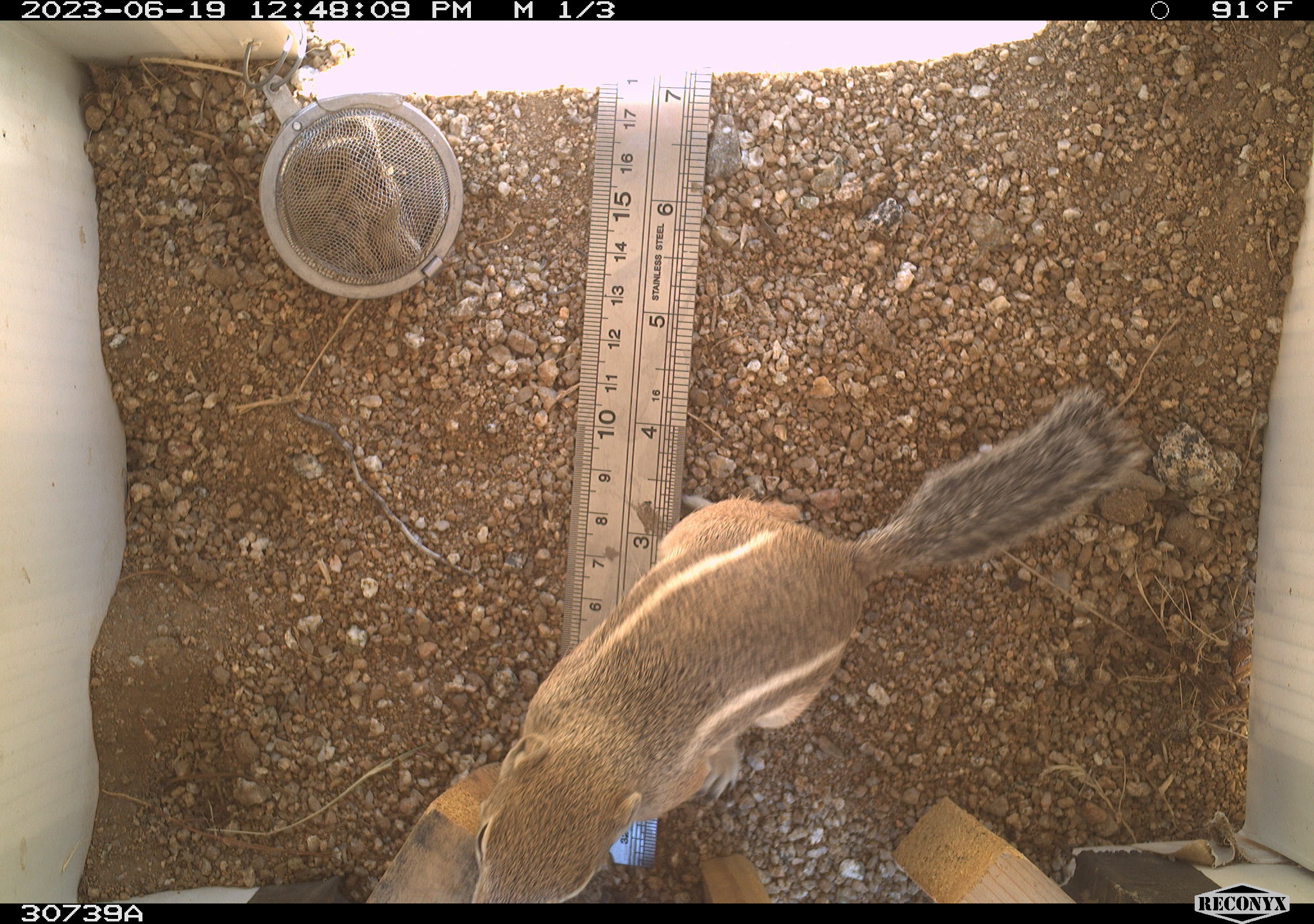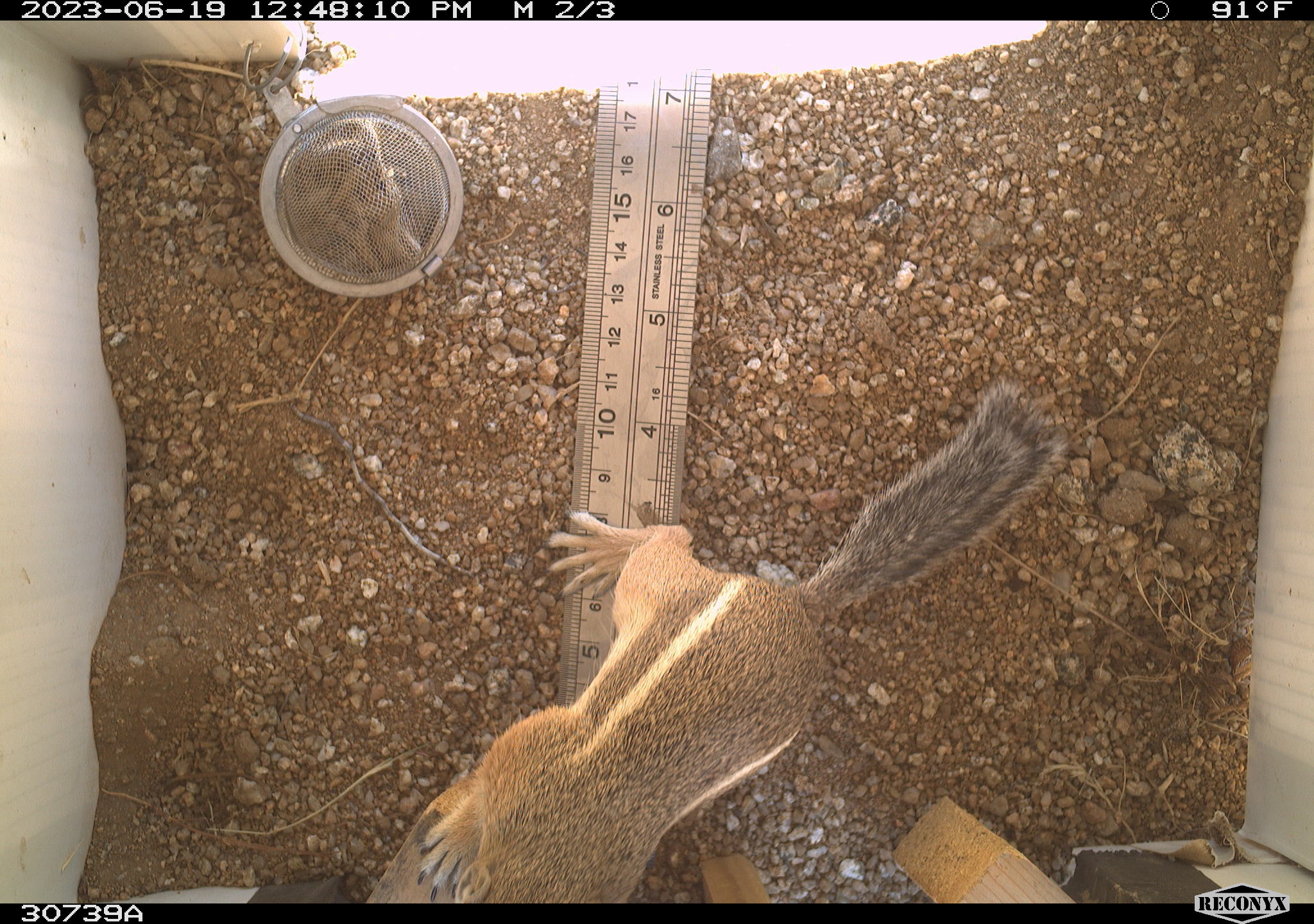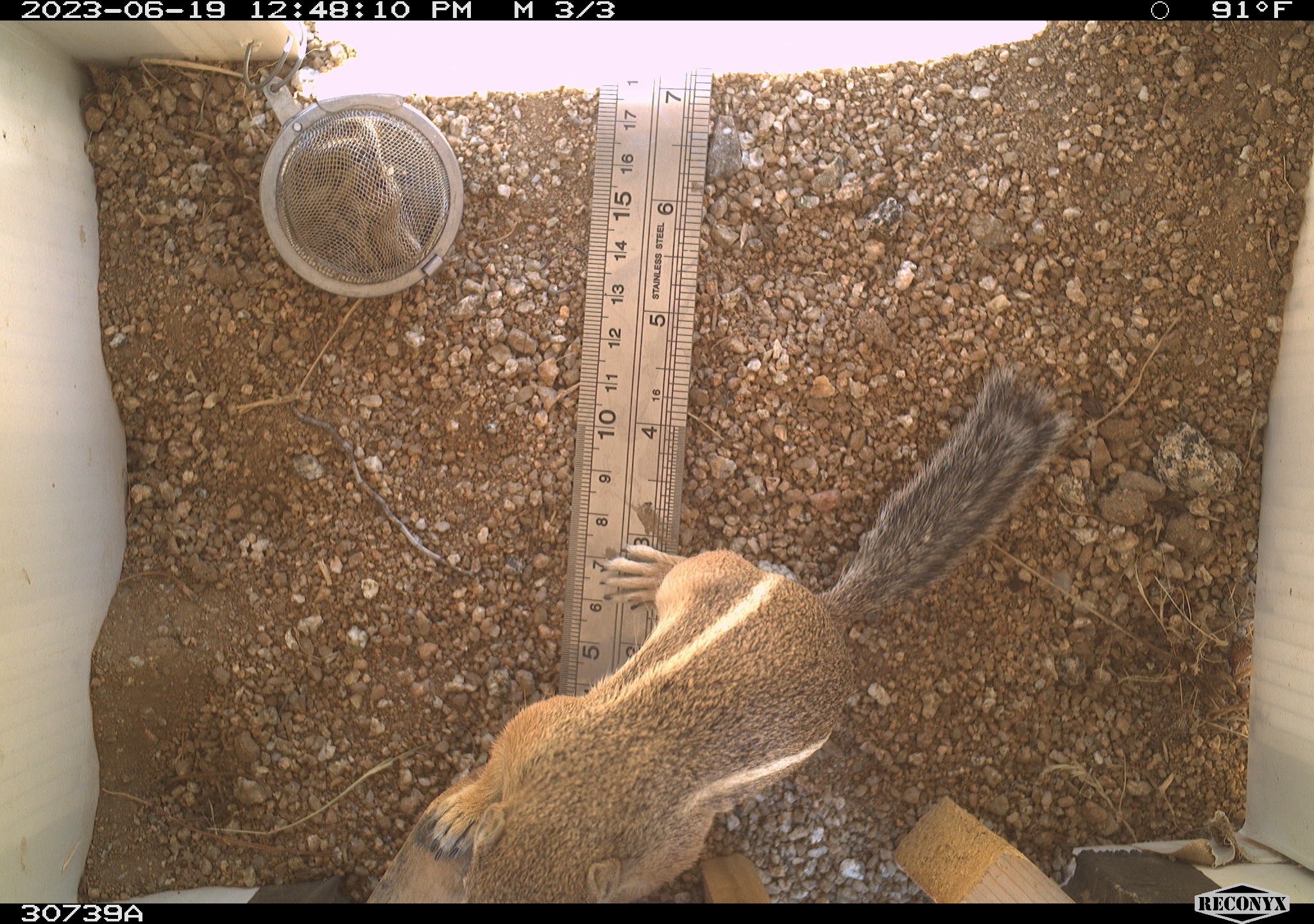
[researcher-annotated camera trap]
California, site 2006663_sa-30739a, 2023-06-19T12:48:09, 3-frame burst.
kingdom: Animalia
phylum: Chordata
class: Mammalia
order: Rodentia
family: Sciuridae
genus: Ammospermophilus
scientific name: Ammospermophilus leucurus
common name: white-tailed antelope squirrel